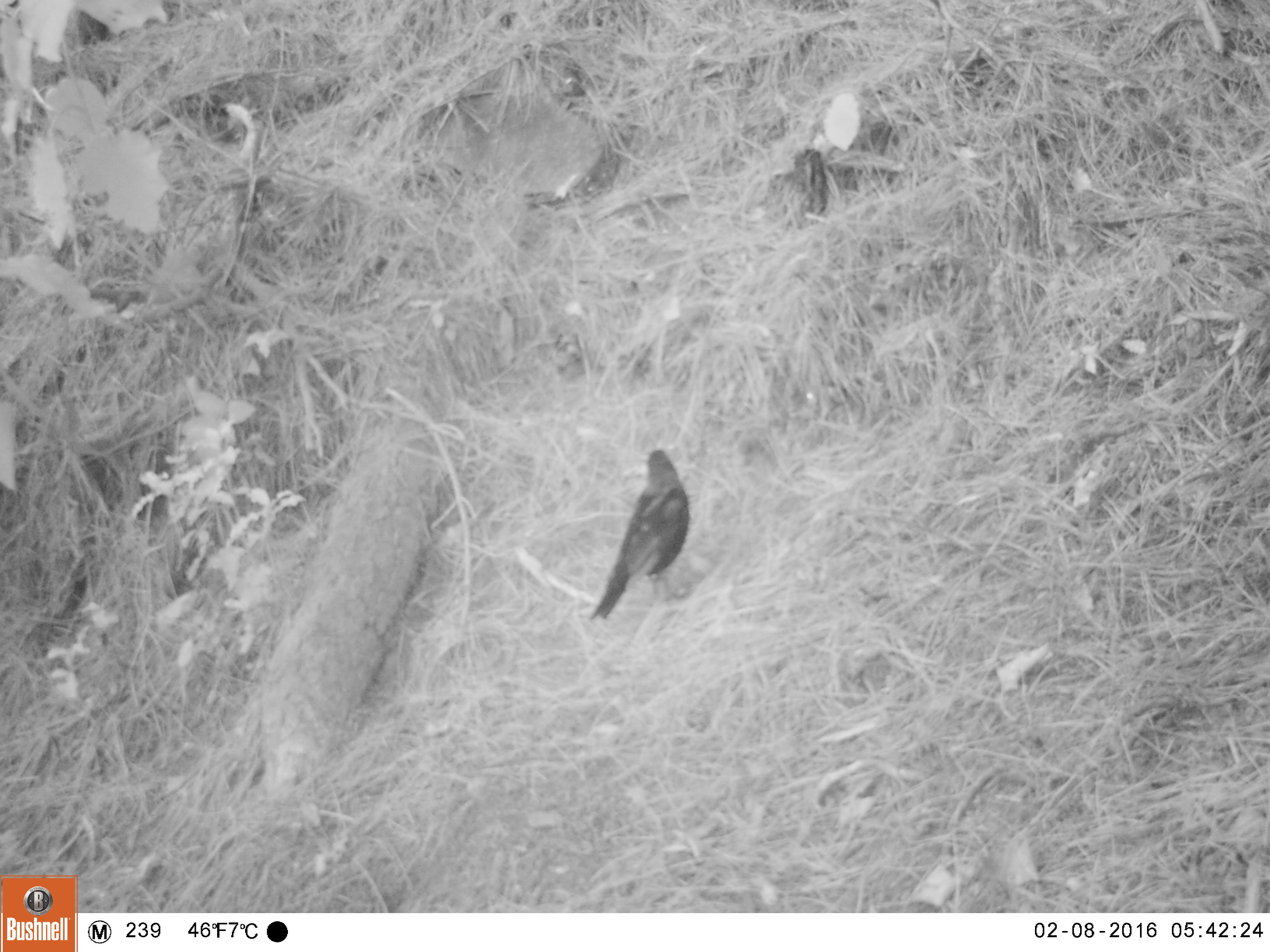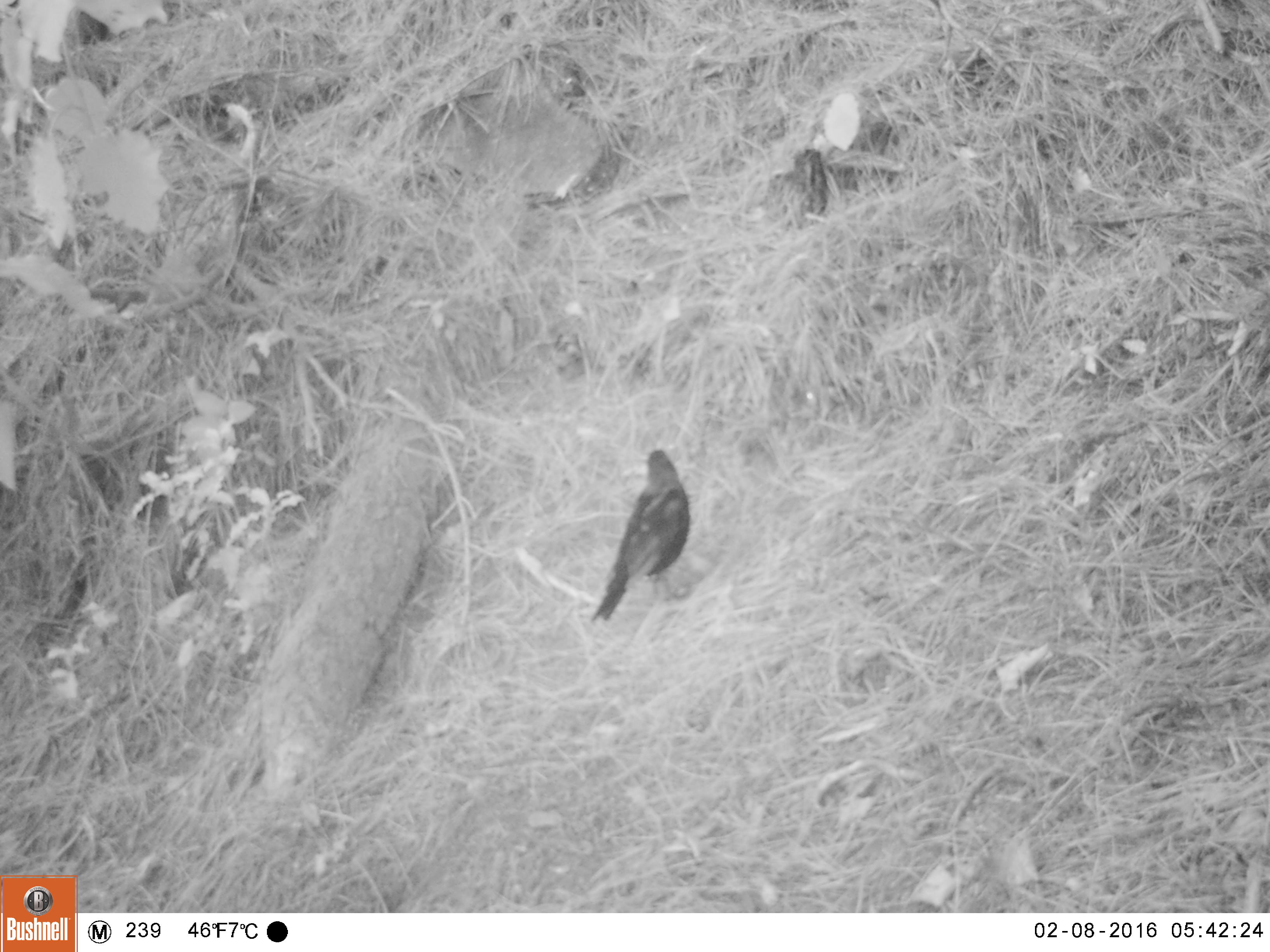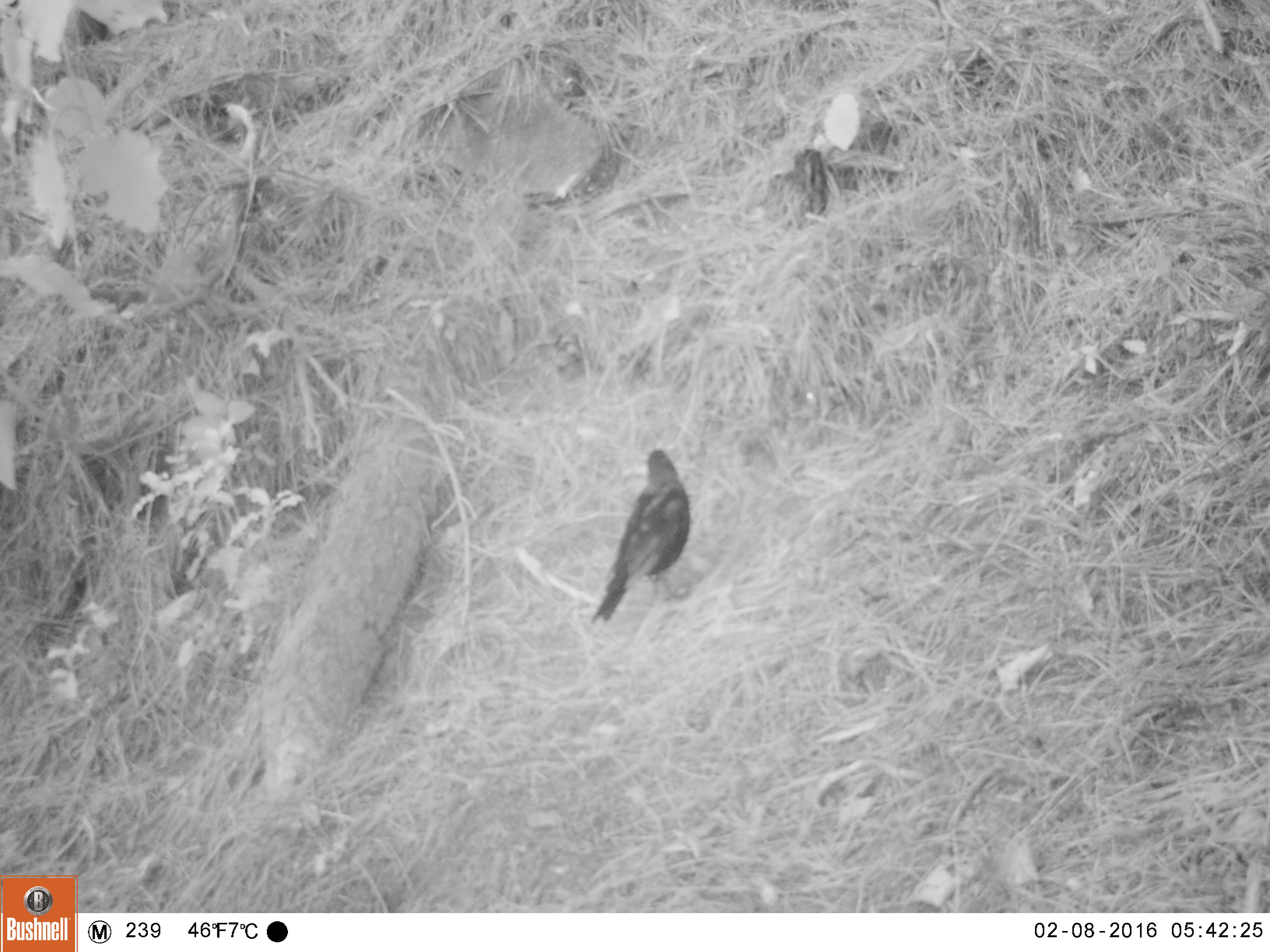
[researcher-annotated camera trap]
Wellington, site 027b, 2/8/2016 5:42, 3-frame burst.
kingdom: Animalia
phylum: Chordata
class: Aves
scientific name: Aves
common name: bird